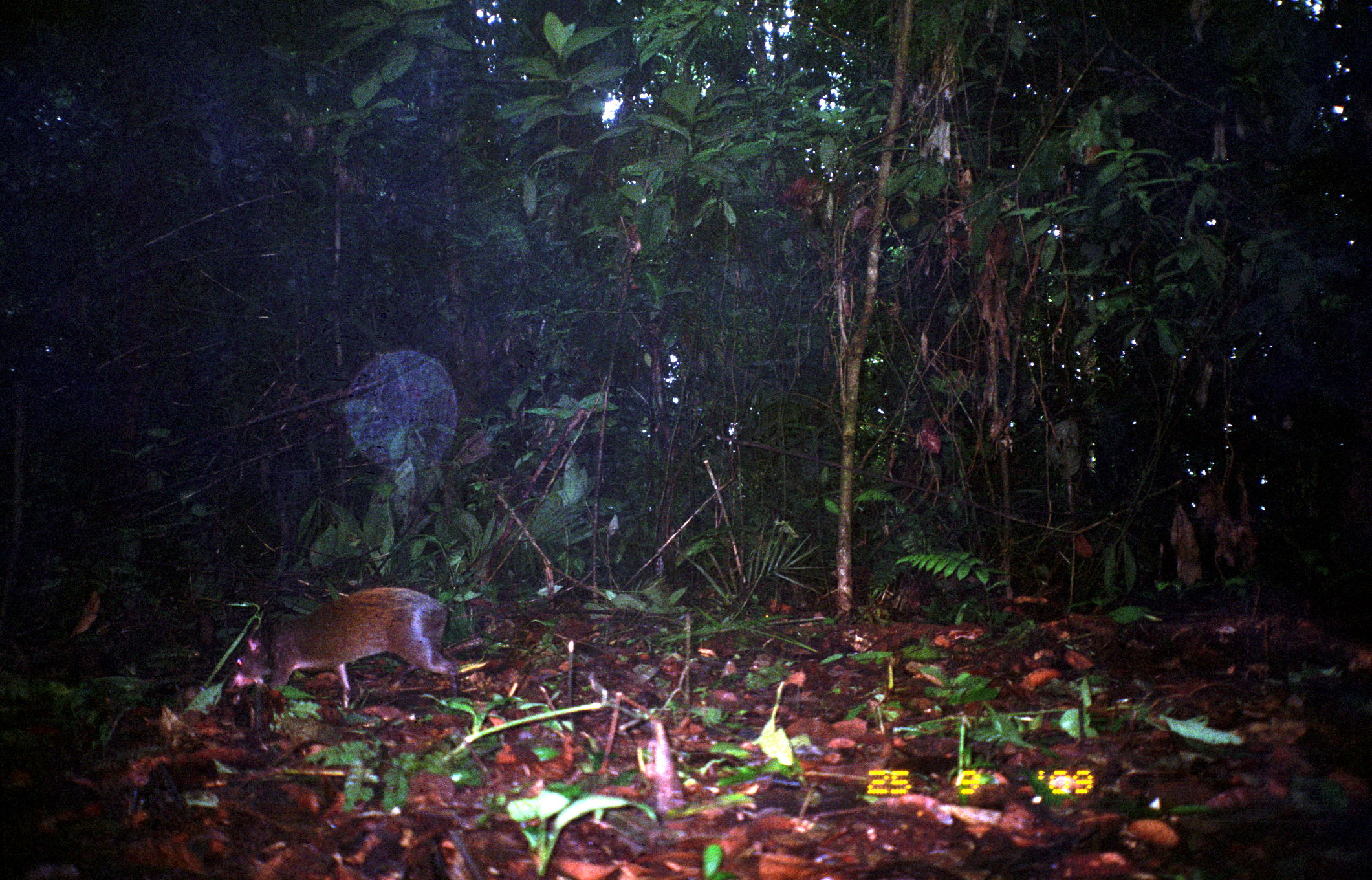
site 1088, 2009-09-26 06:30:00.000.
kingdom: Animalia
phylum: Chordata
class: Mammalia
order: Rodentia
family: Dasyproctidae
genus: Dasyprocta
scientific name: Dasyprocta punctata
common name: central american agouti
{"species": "Dasyprocta punctata (central american agouti)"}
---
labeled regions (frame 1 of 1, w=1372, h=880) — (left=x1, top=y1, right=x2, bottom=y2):
dasyprocta punctata: (left=231, top=586, right=459, bottom=708)